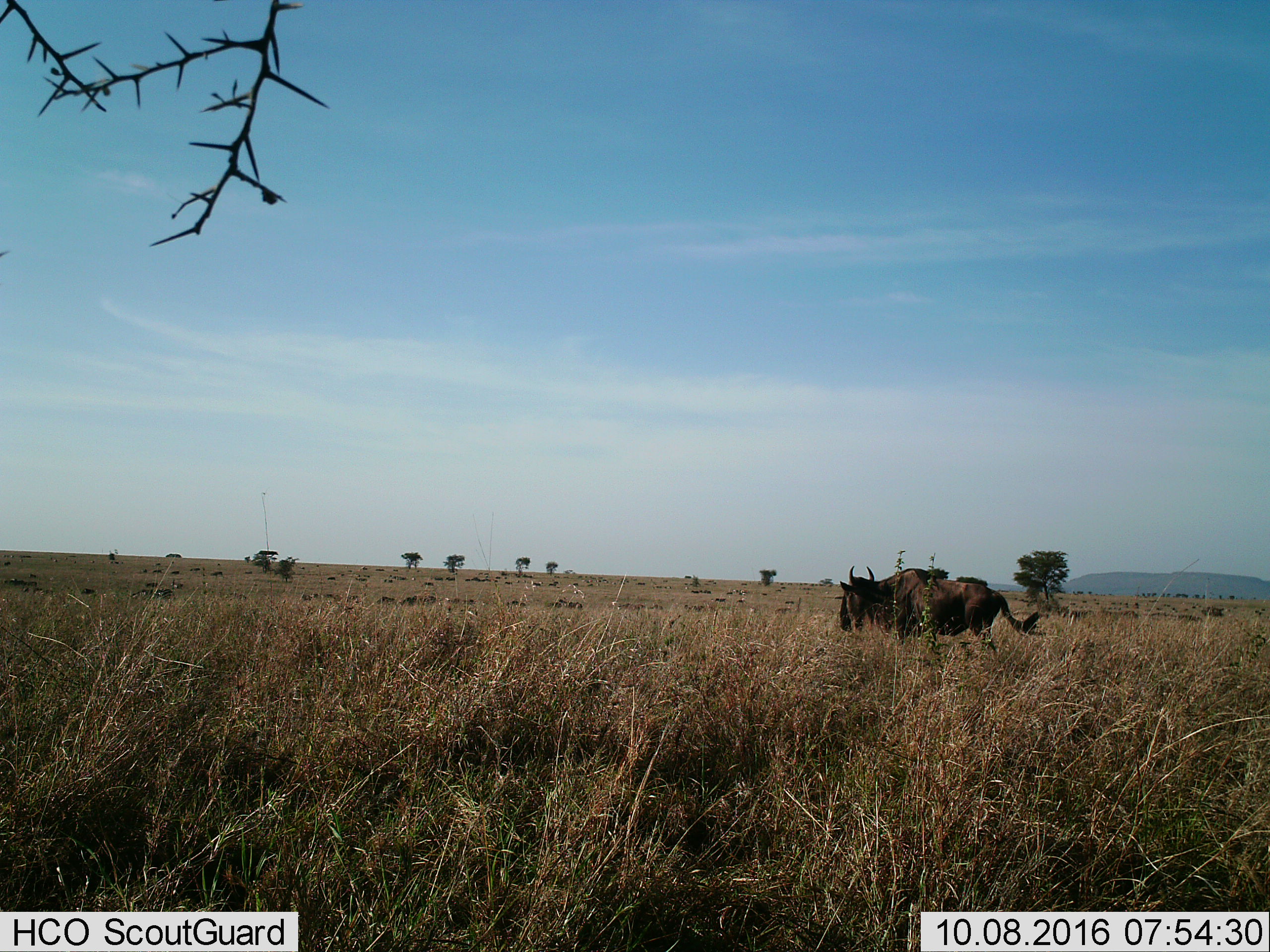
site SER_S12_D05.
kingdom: Animalia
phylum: Chordata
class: Mammalia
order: Artiodactyla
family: Bovidae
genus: Connochaetes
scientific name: Connochaetes taurinus taurinus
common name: blue wildebeest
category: wildebeestblue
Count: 11-50.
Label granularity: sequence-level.